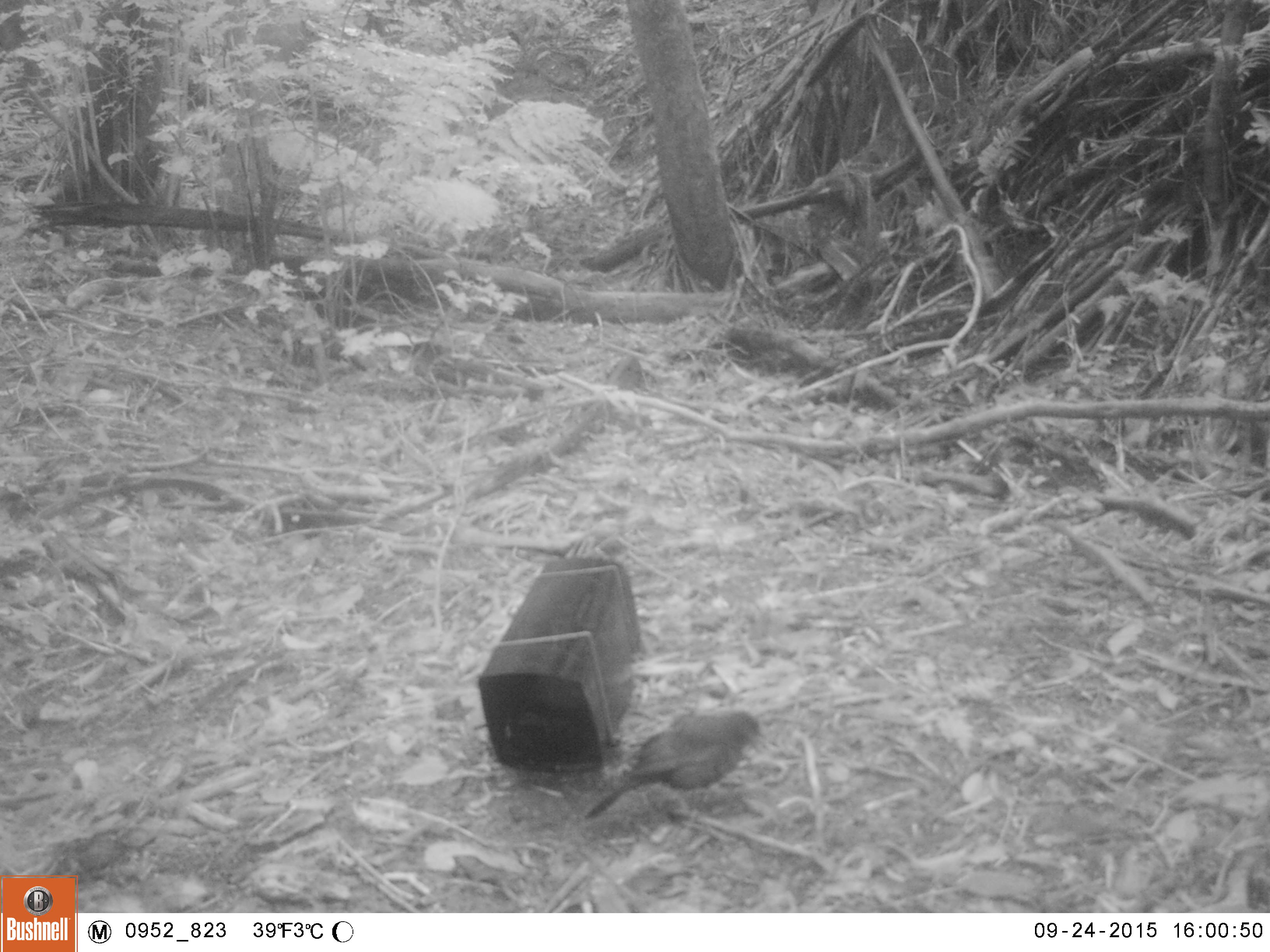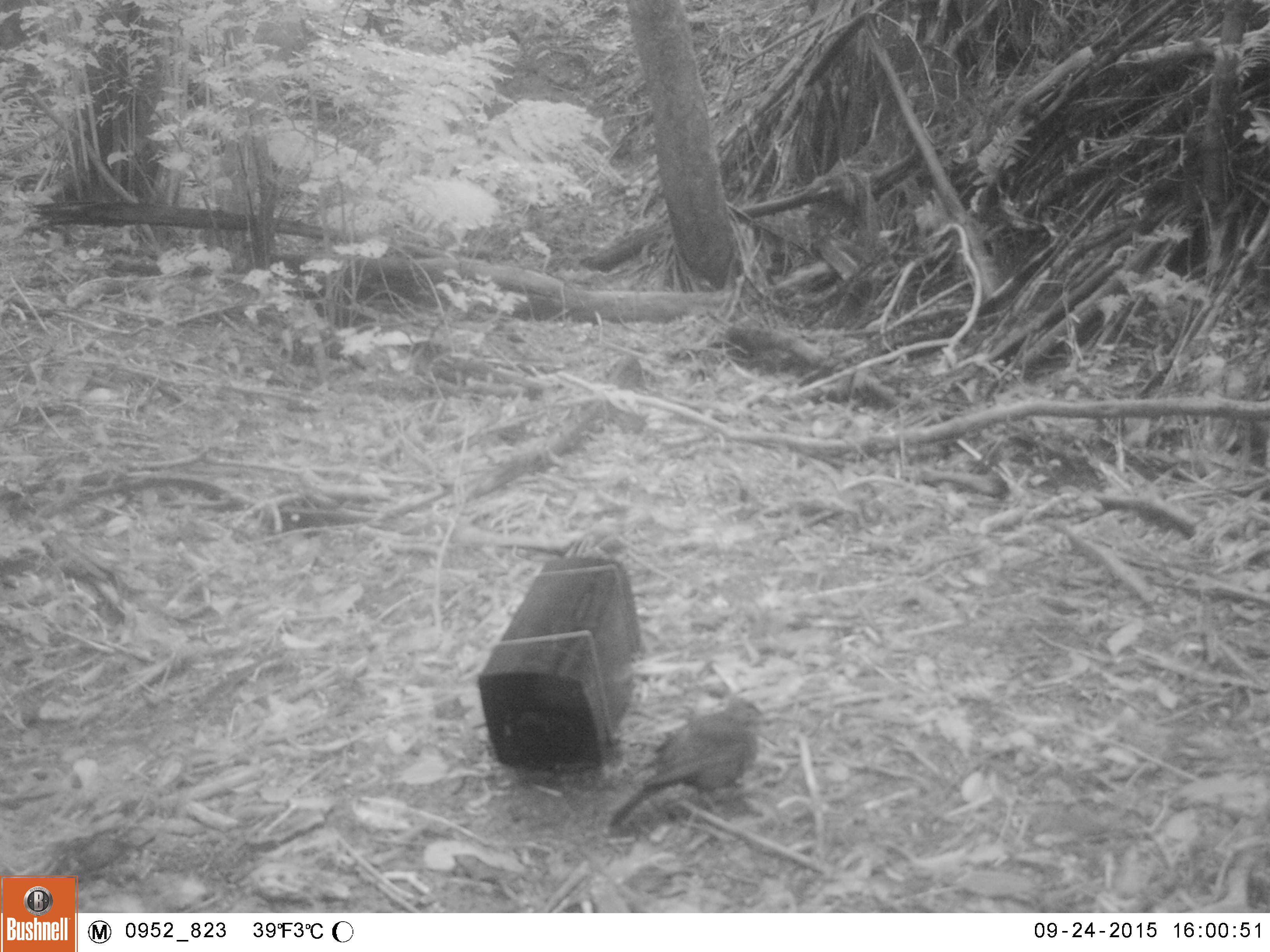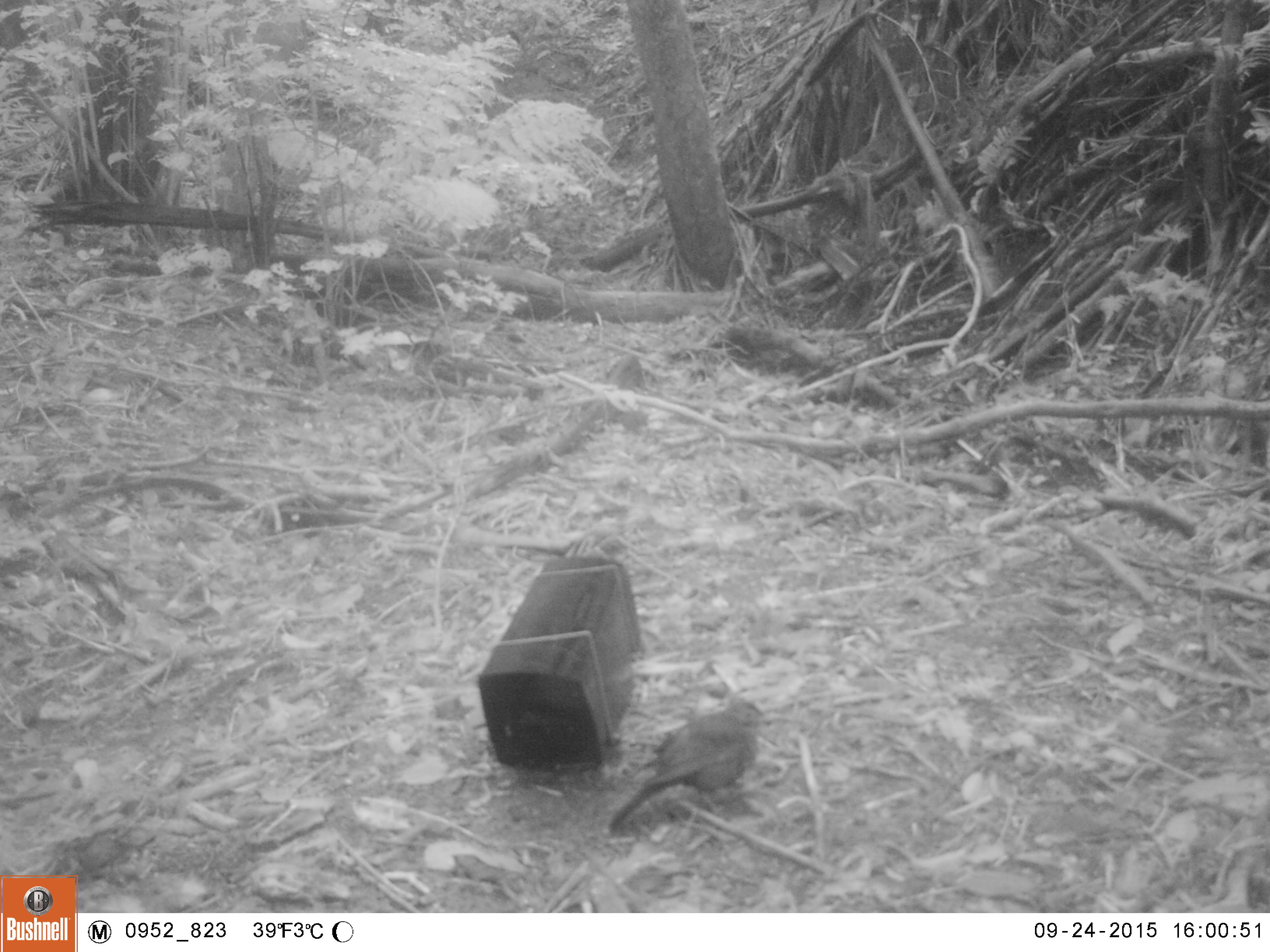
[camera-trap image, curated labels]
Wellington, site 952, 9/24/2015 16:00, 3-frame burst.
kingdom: Animalia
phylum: Chordata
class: Aves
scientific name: Aves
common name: bird